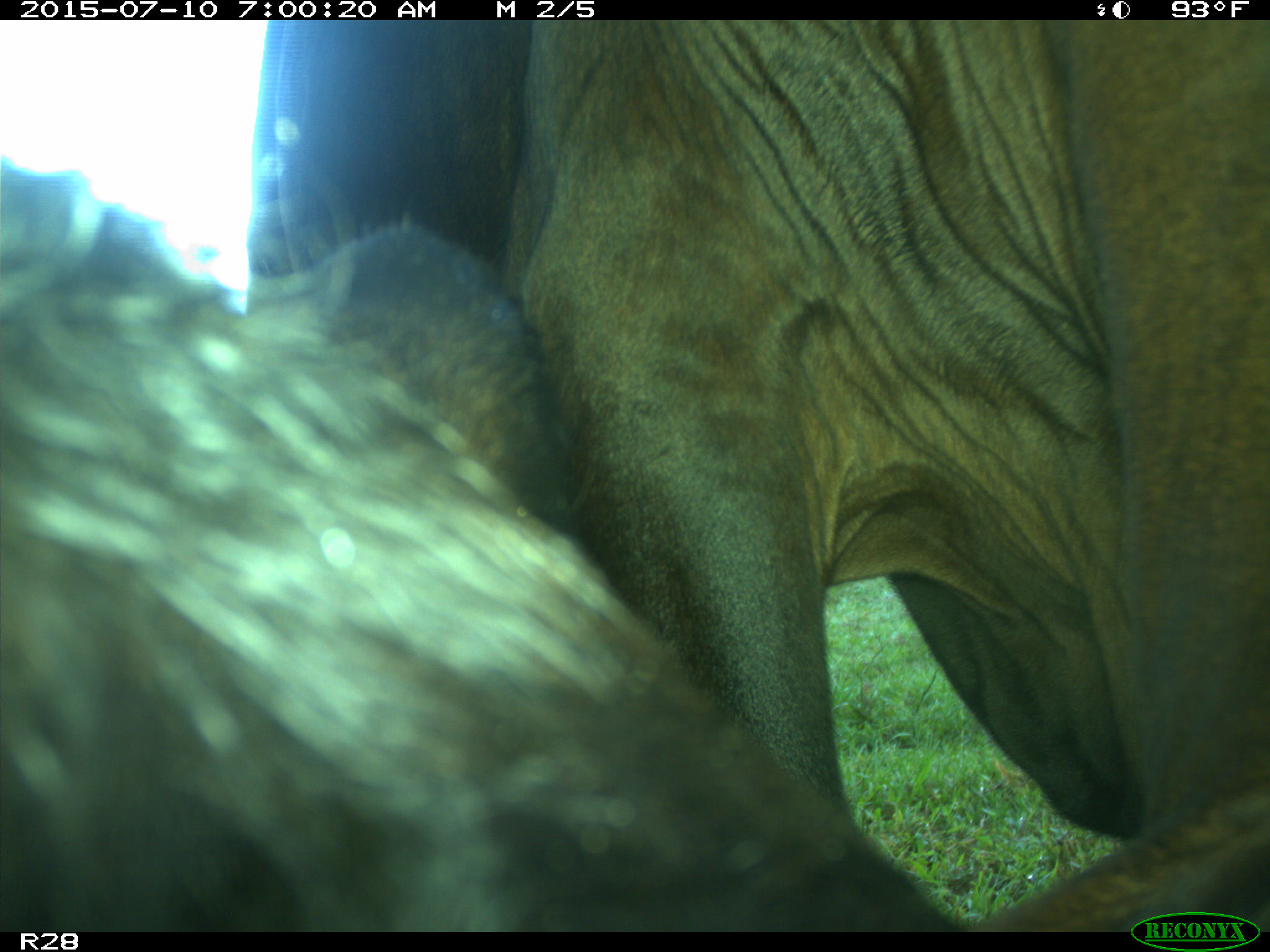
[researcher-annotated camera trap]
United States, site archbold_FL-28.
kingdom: Animalia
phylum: Chordata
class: Mammalia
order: Artiodactyla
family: Bovidae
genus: Bos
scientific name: Bos taurus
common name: domestic cow